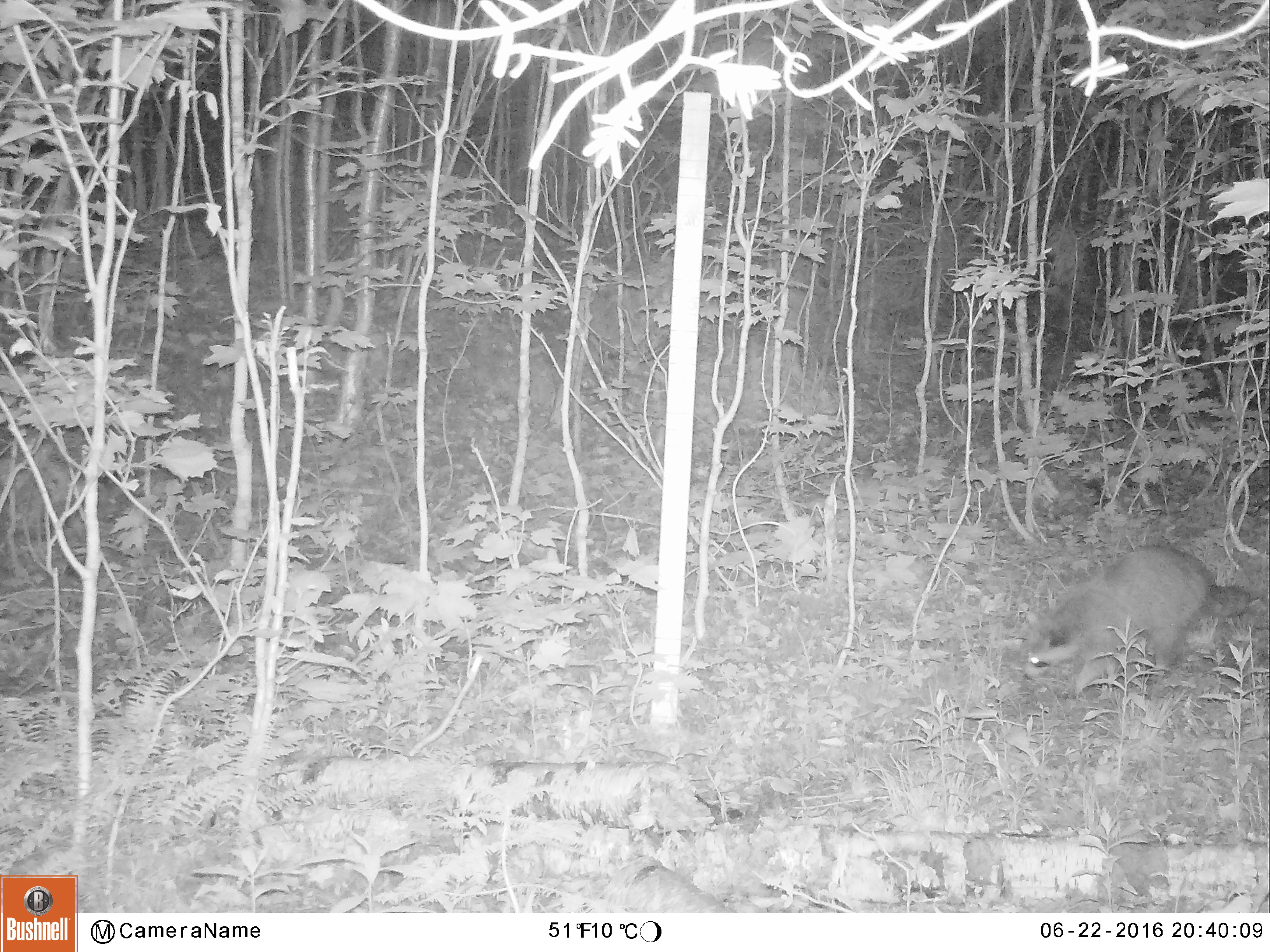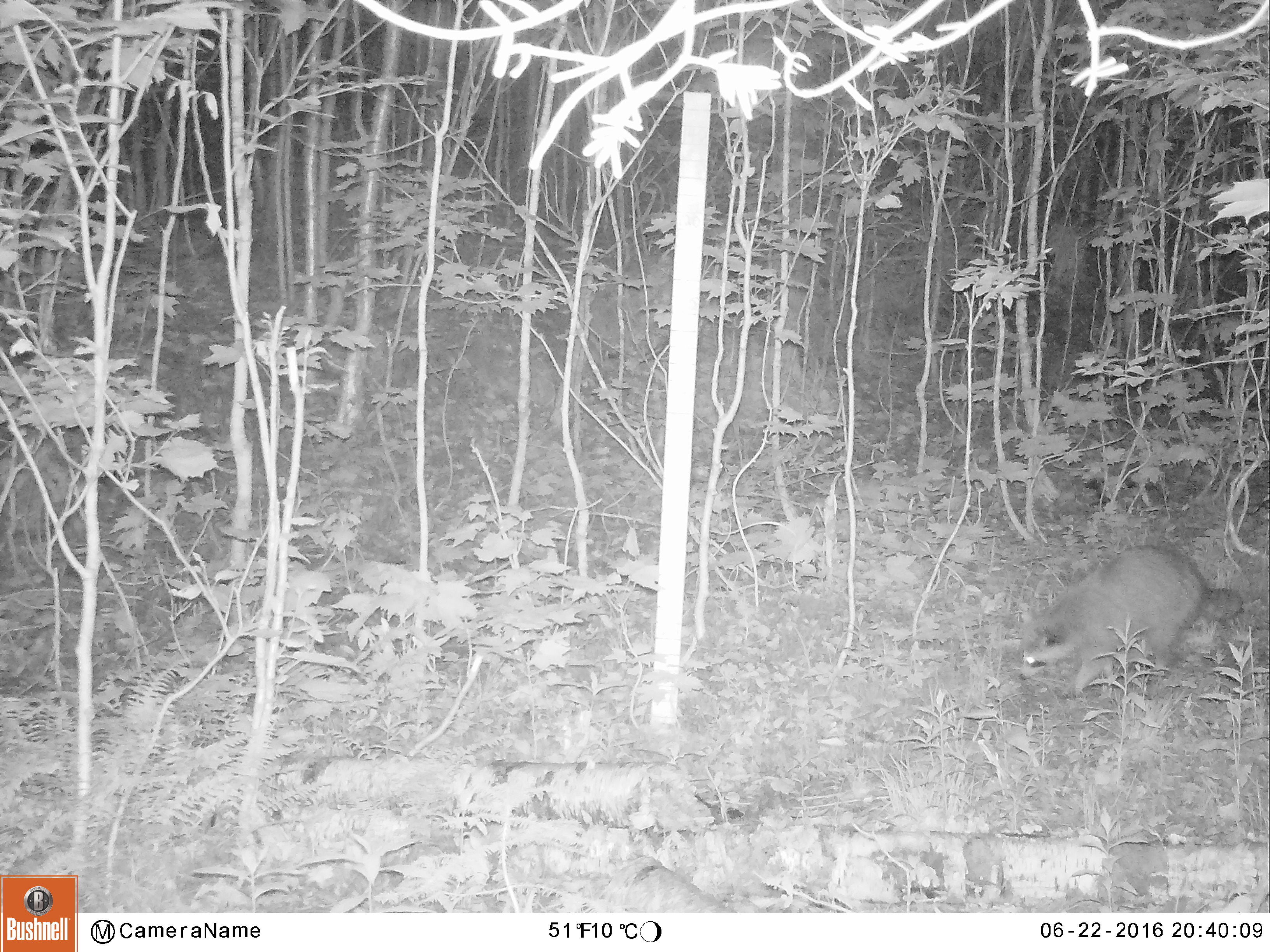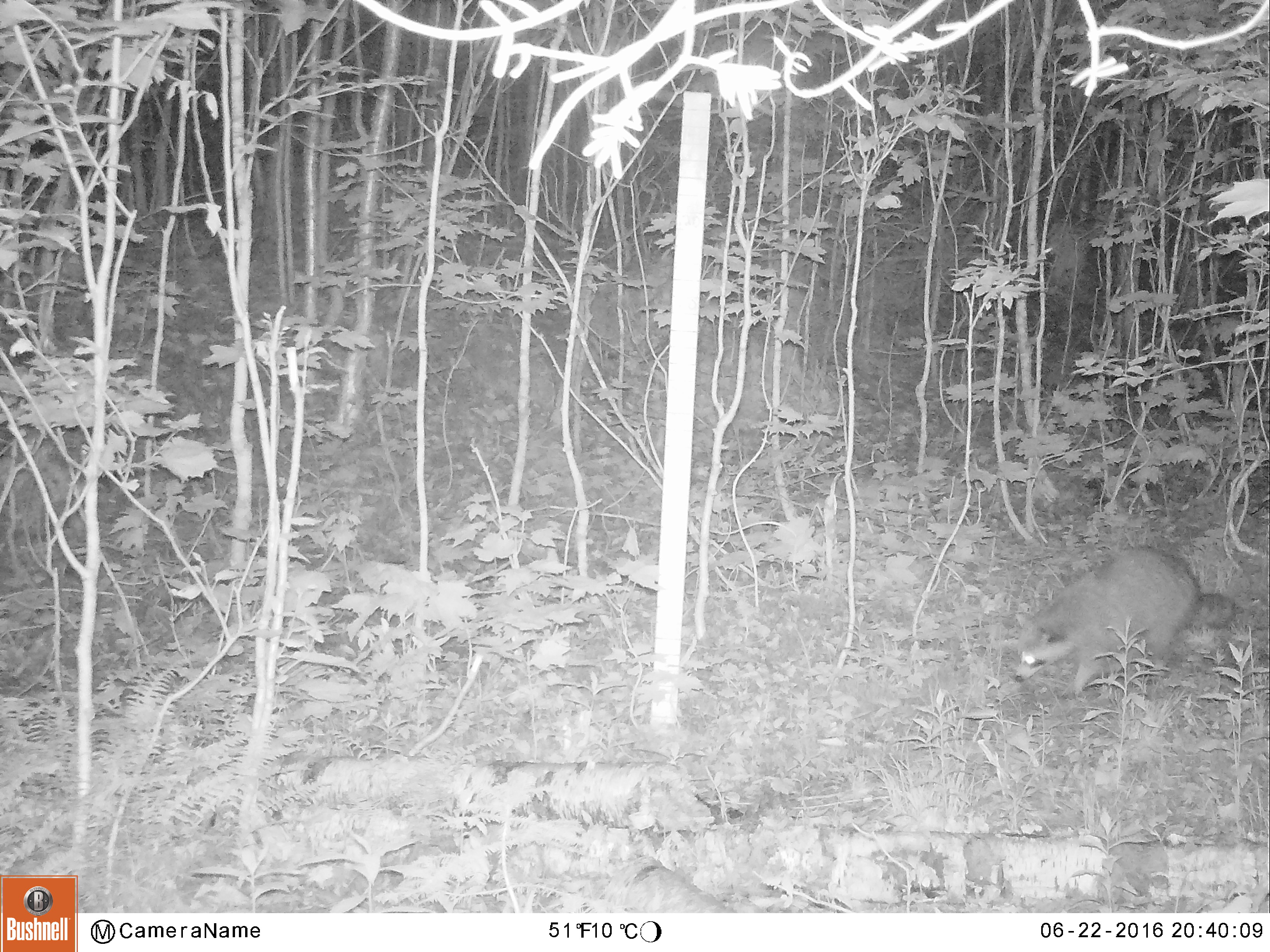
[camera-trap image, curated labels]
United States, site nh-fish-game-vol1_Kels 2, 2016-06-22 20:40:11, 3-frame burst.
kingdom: Animalia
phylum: Chordata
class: Mammalia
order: Carnivora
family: Procyonidae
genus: Procyon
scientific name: Procyon lotor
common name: raccoon